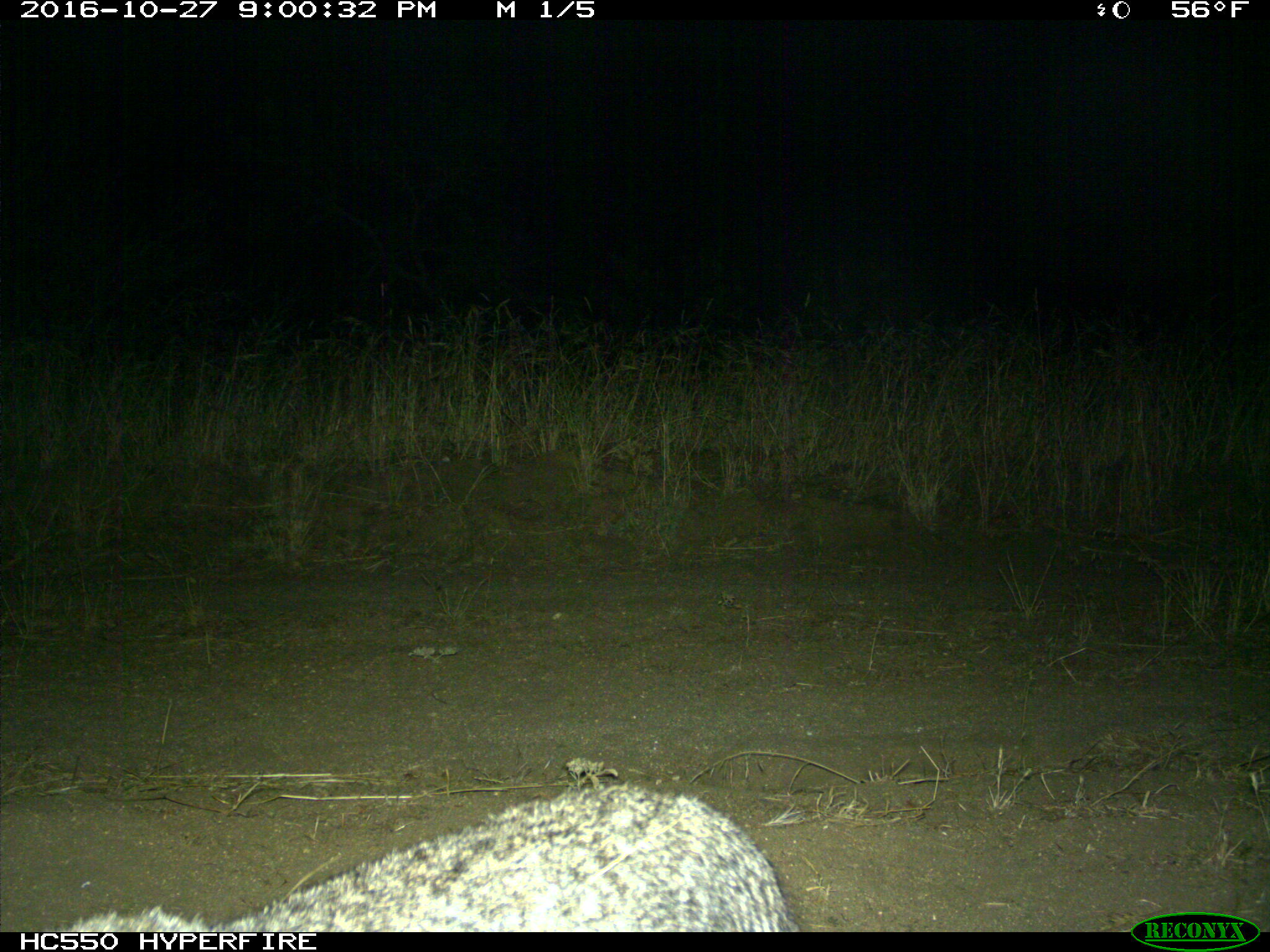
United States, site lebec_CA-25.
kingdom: Animalia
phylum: Chordata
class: Mammalia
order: Carnivora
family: Felidae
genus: Lynx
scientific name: Lynx rufus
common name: bobcat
Lynx rufus (bobcat).